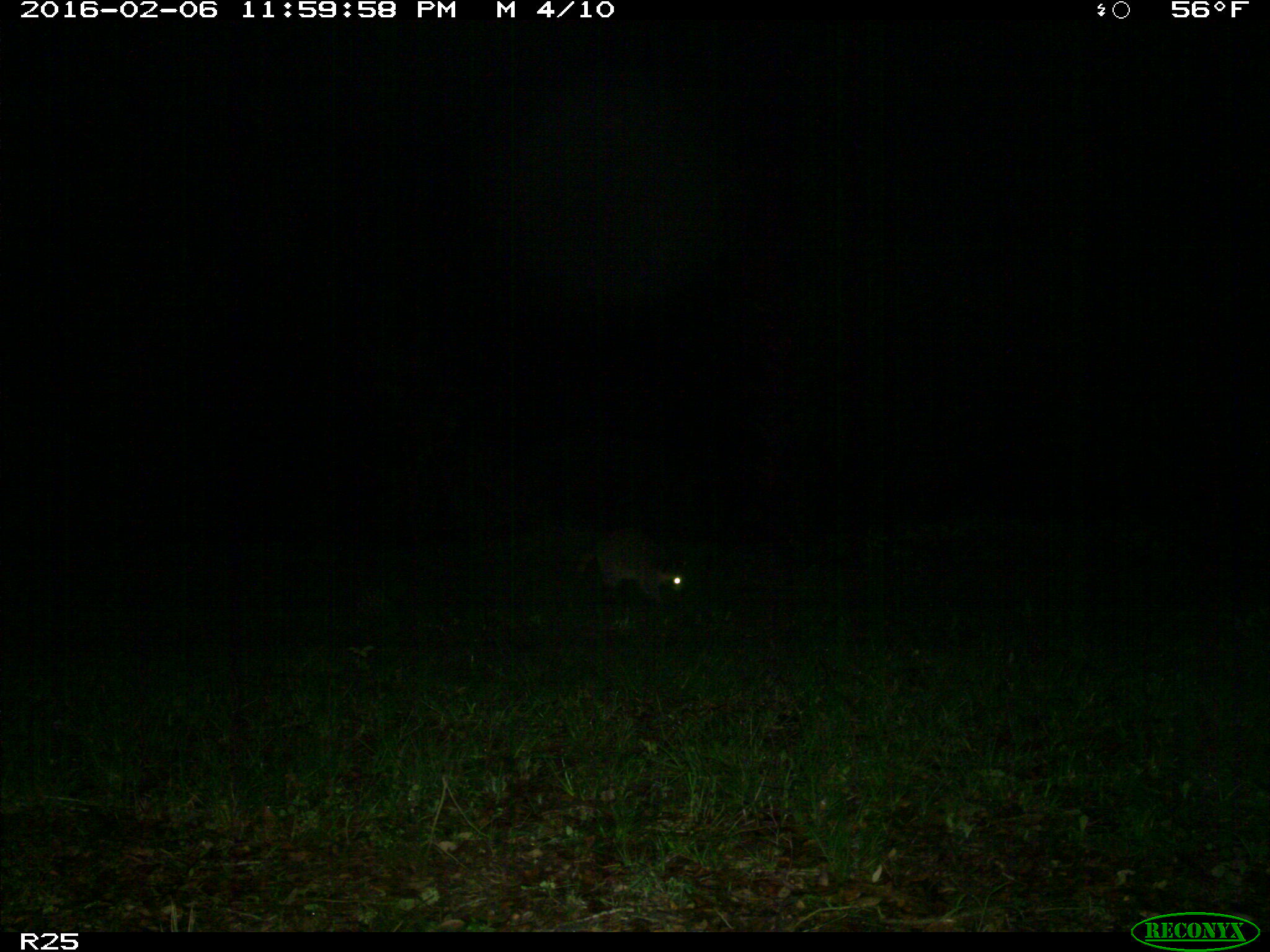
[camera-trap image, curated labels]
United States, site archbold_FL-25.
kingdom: Animalia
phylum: Chordata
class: Mammalia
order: Carnivora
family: Procyonidae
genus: Procyon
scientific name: Procyon lotor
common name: common raccoon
Procyon lotor (common raccoon).